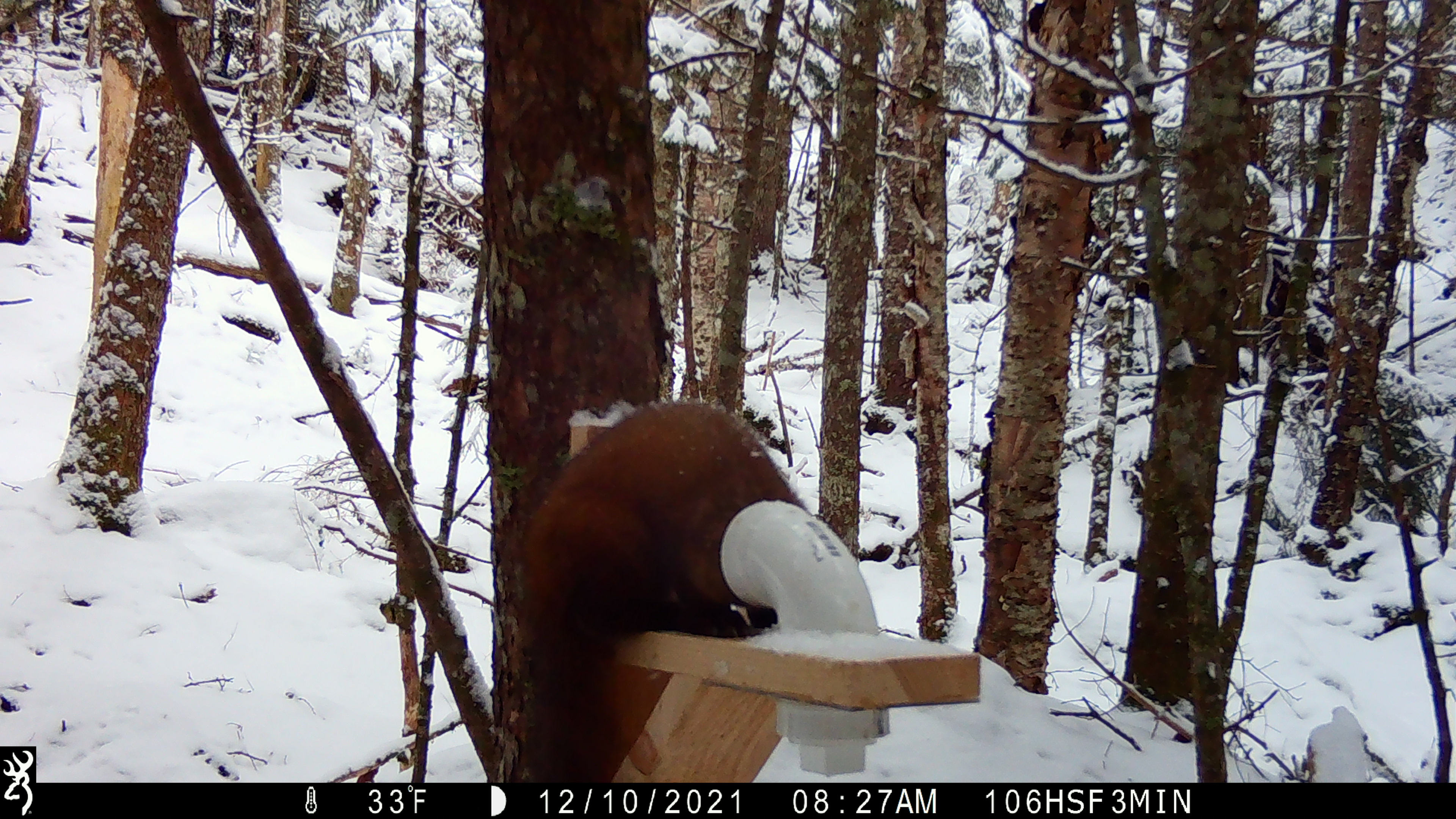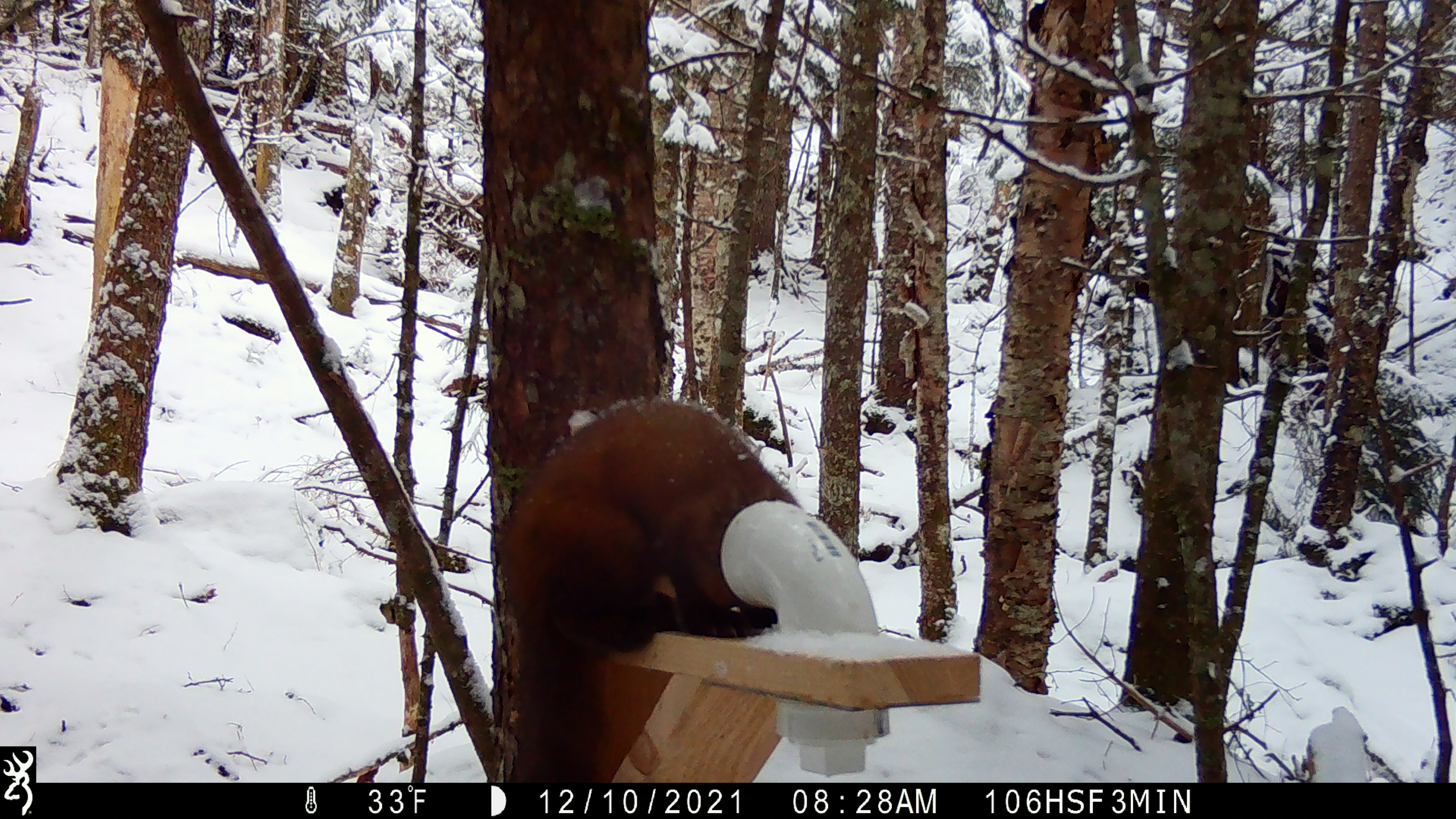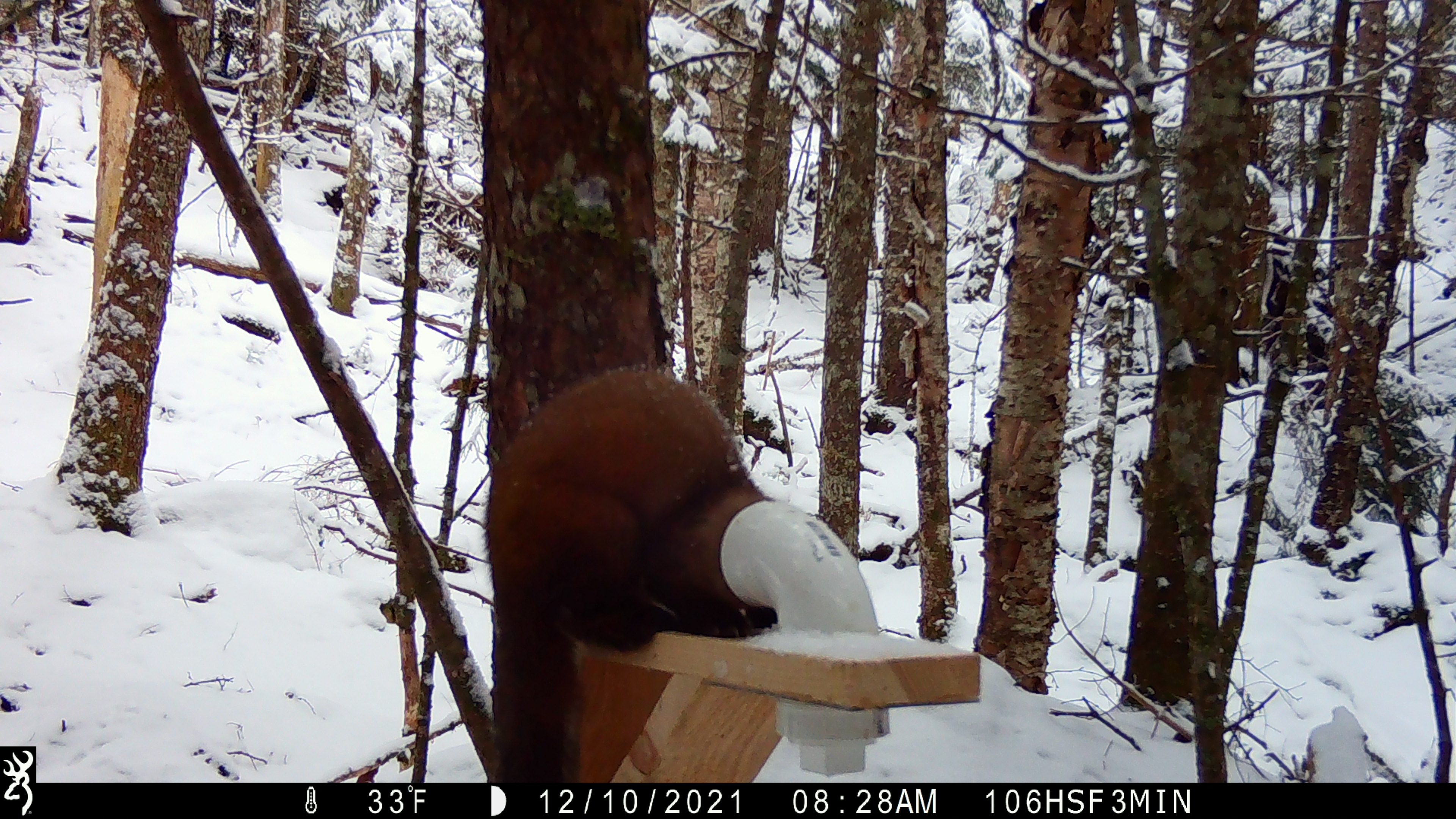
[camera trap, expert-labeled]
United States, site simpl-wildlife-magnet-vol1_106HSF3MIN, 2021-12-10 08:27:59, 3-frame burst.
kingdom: Animalia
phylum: Chordata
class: Mammalia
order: Carnivora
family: Mustelidae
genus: Martes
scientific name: Martes americana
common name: american marten